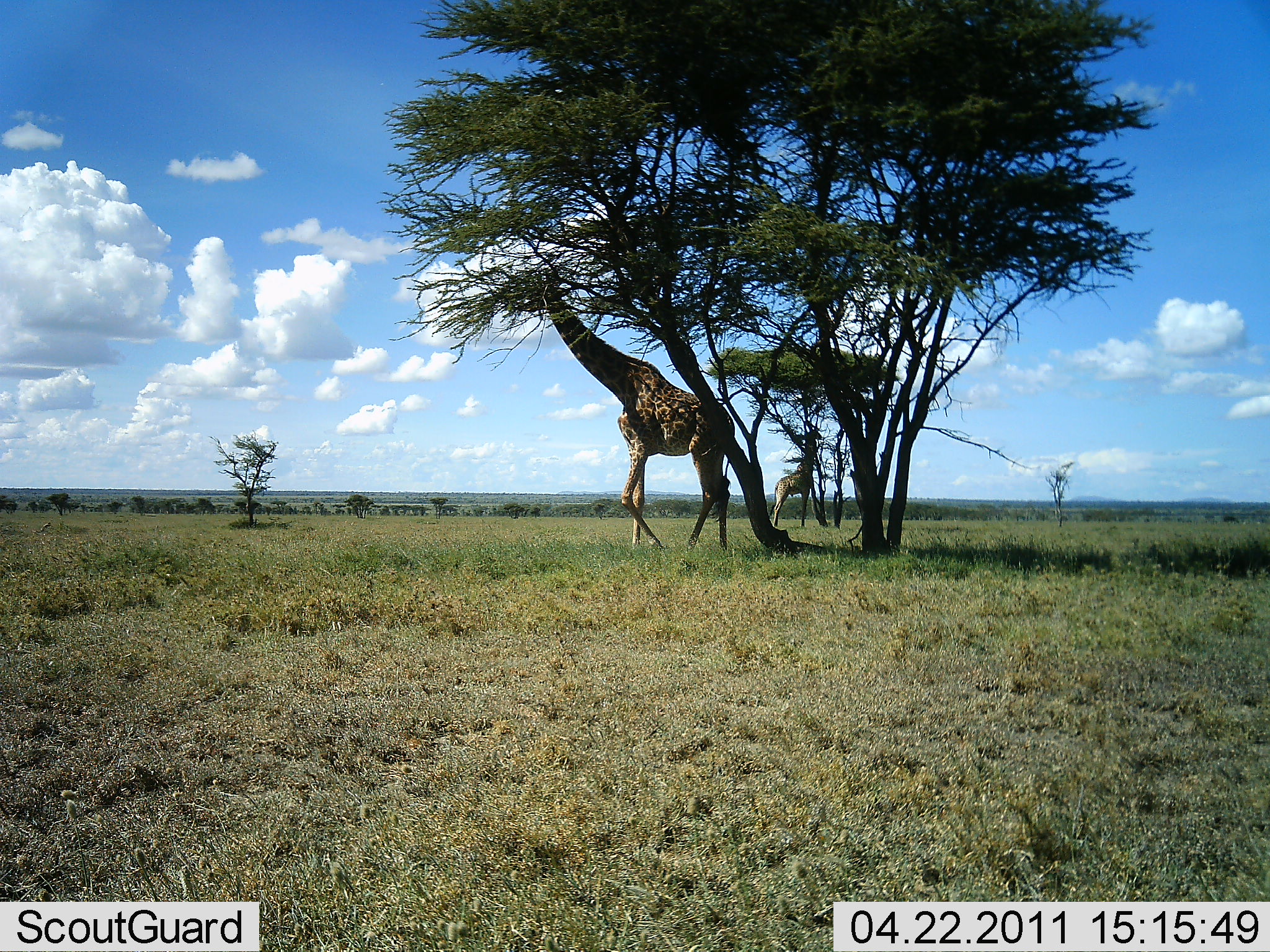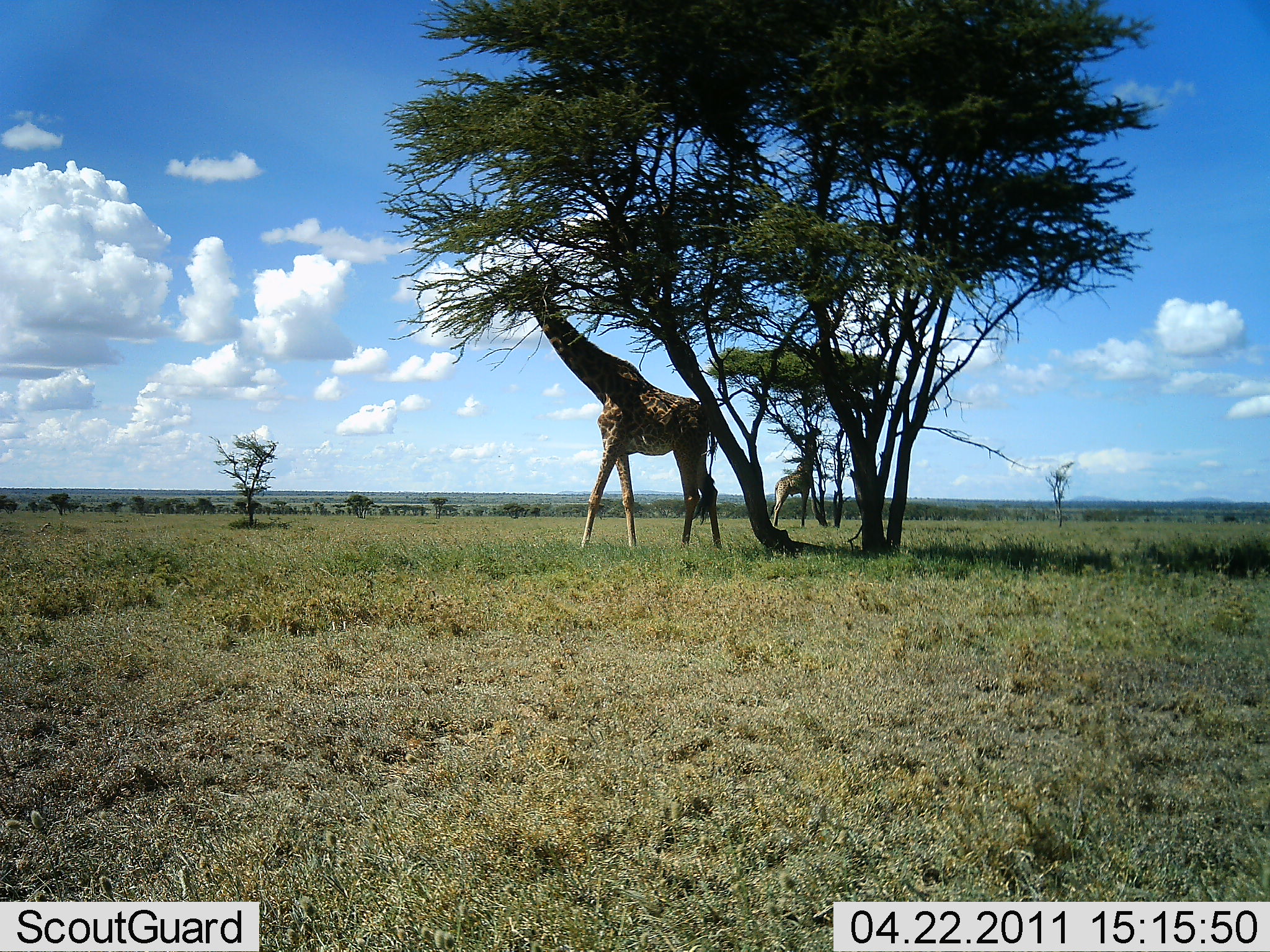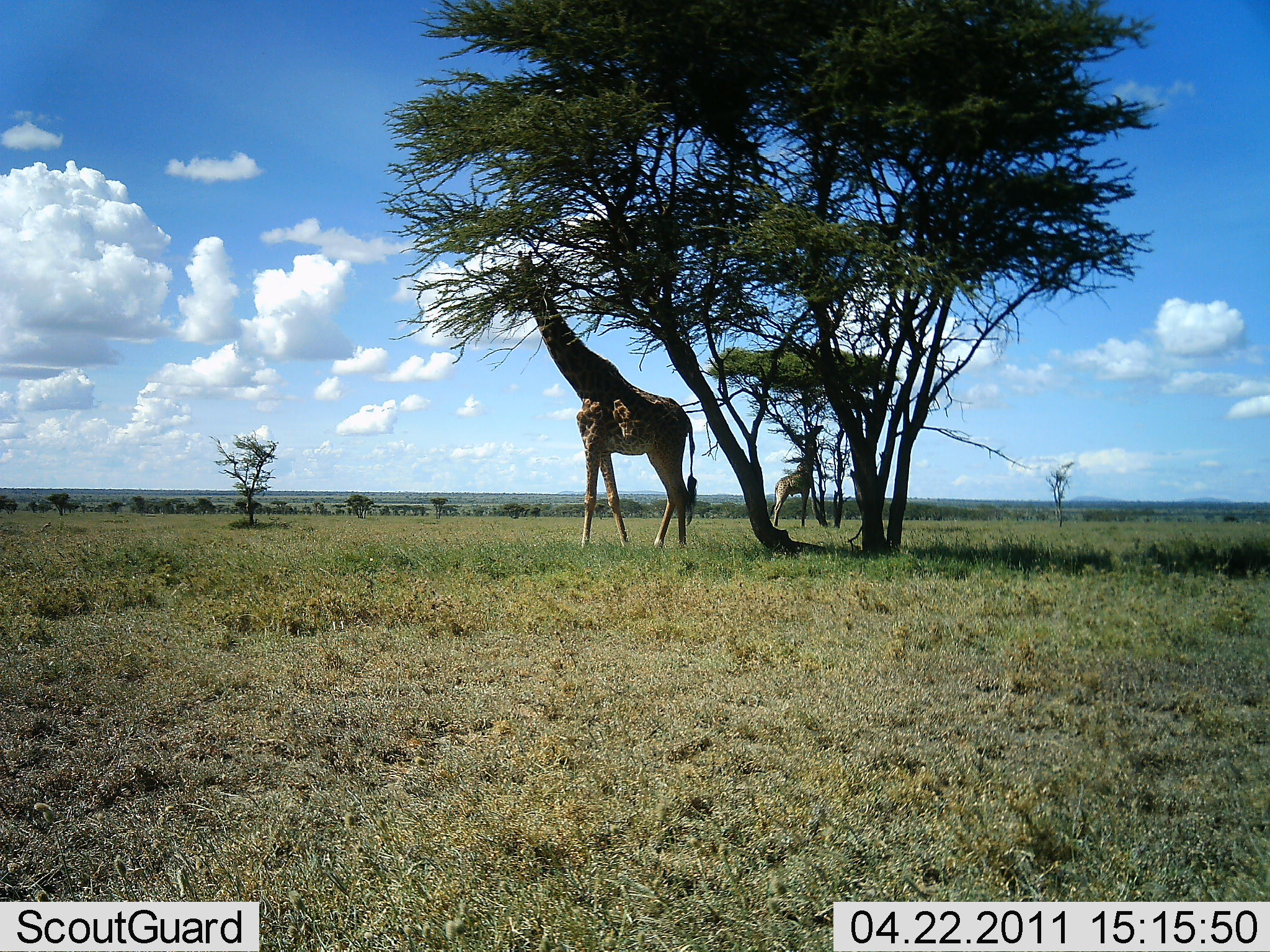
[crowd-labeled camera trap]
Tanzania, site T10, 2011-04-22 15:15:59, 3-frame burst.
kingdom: Animalia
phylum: Chordata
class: Mammalia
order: Artiodactyla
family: Giraffidae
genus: Giraffa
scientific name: Giraffa camelopardalis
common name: giraffe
Giraffe (Giraffa camelopardalis), count 2. Behavior (volunteer vote fractions): standing 36%, resting 0%, moving 9%, interacting 0%. Young present (vote fraction): 0%. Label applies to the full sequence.